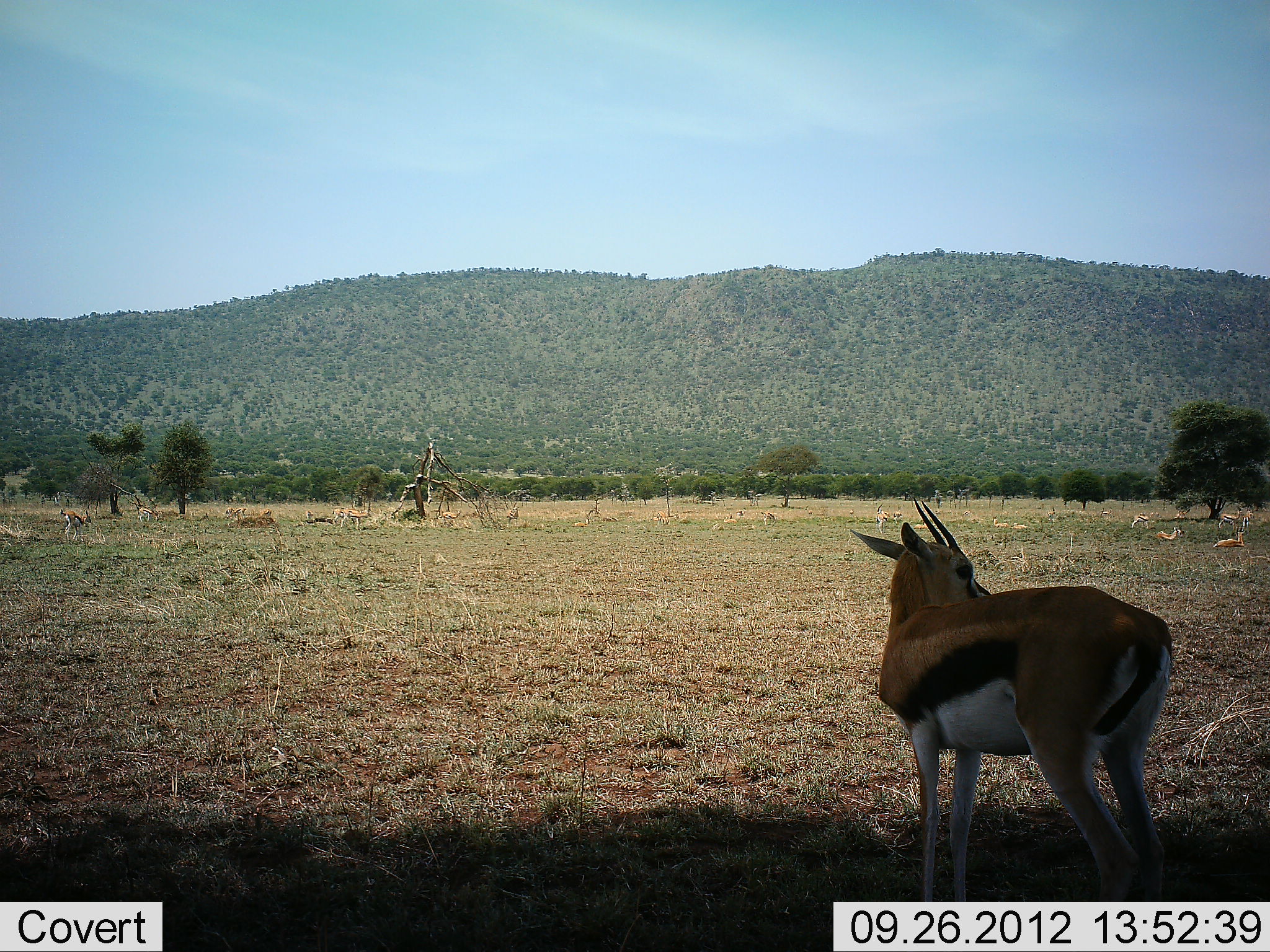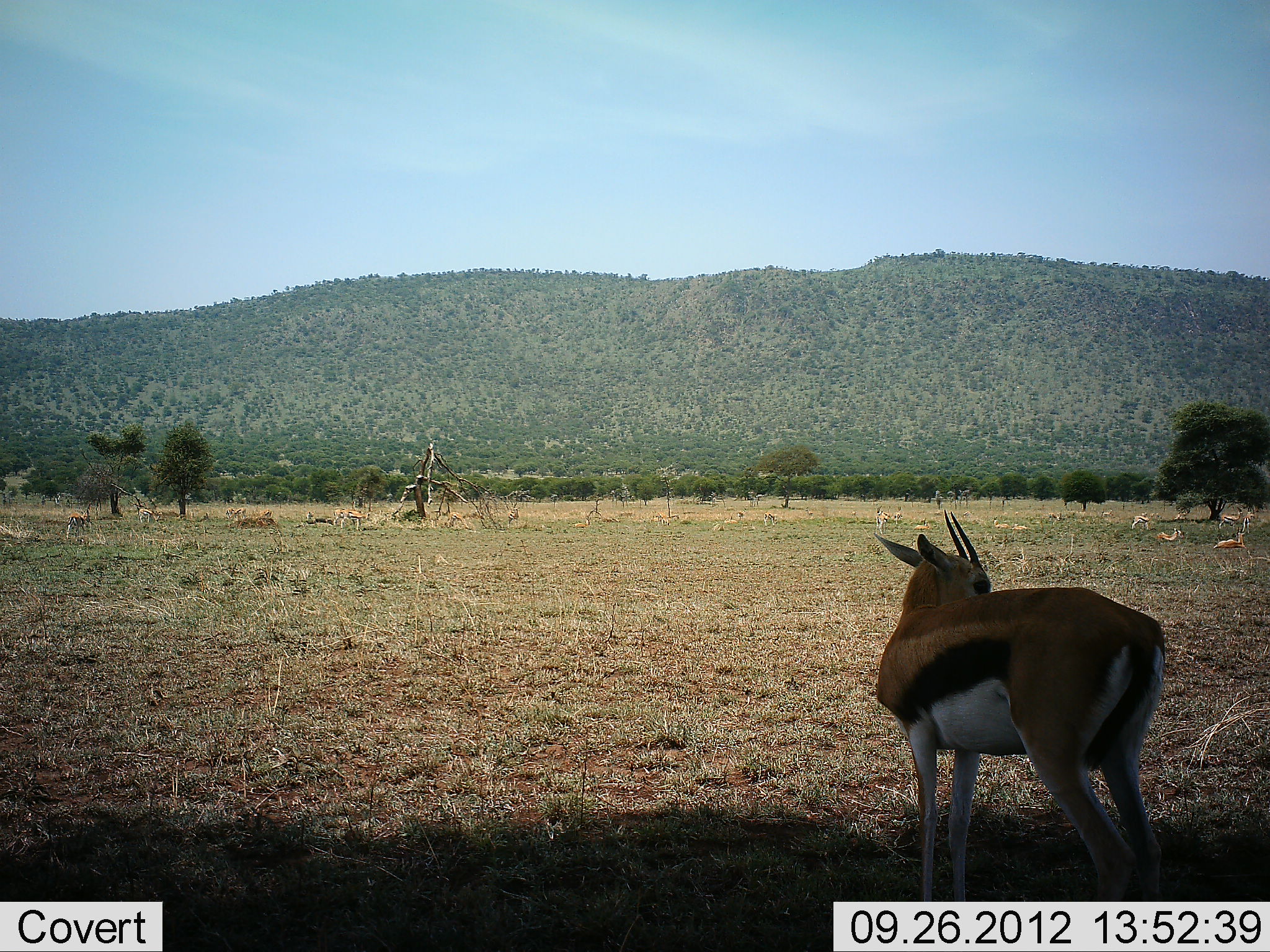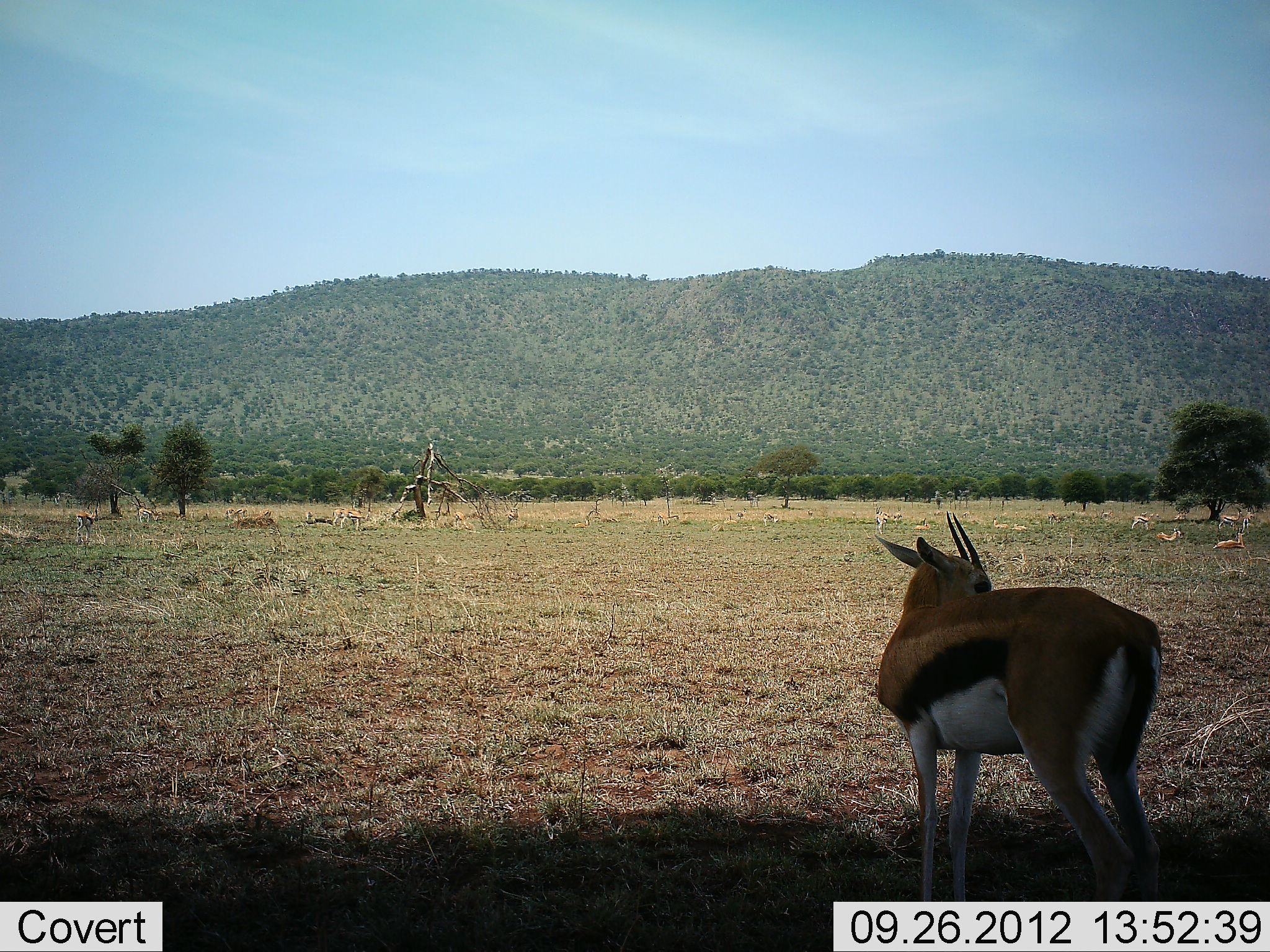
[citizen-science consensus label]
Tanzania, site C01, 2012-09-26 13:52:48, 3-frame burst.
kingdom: Animalia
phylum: Chordata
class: Mammalia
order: Artiodactyla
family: Bovidae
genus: Eudorcas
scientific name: Eudorcas thomsonii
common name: thomson's gazelle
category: gazellethomsons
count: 1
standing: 90%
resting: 20%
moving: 10%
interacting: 0%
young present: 0%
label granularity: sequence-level